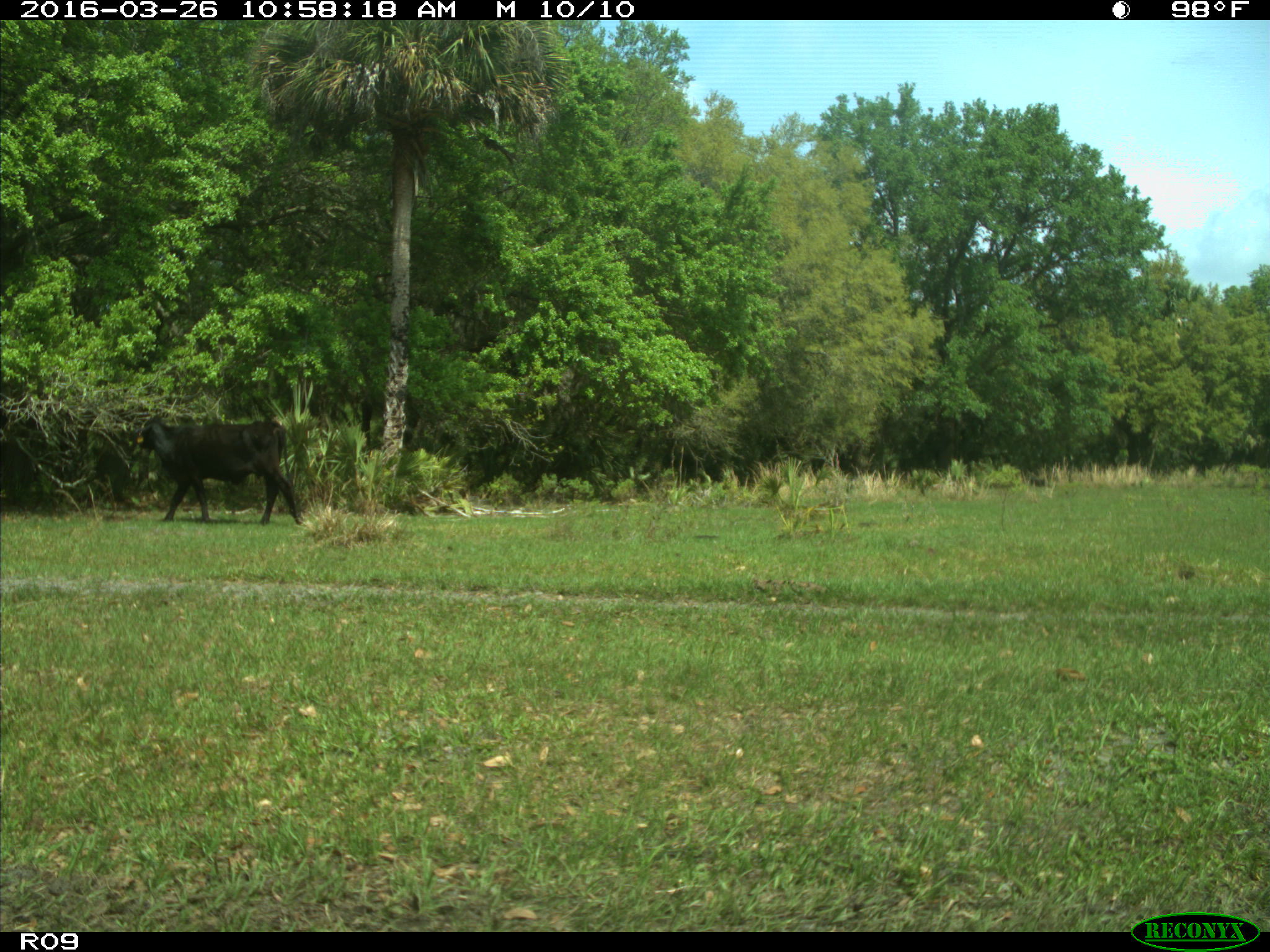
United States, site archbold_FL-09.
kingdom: Animalia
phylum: Chordata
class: Mammalia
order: Artiodactyla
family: Bovidae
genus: Bos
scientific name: Bos taurus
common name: domestic cow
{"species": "Bos taurus (domestic cow)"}